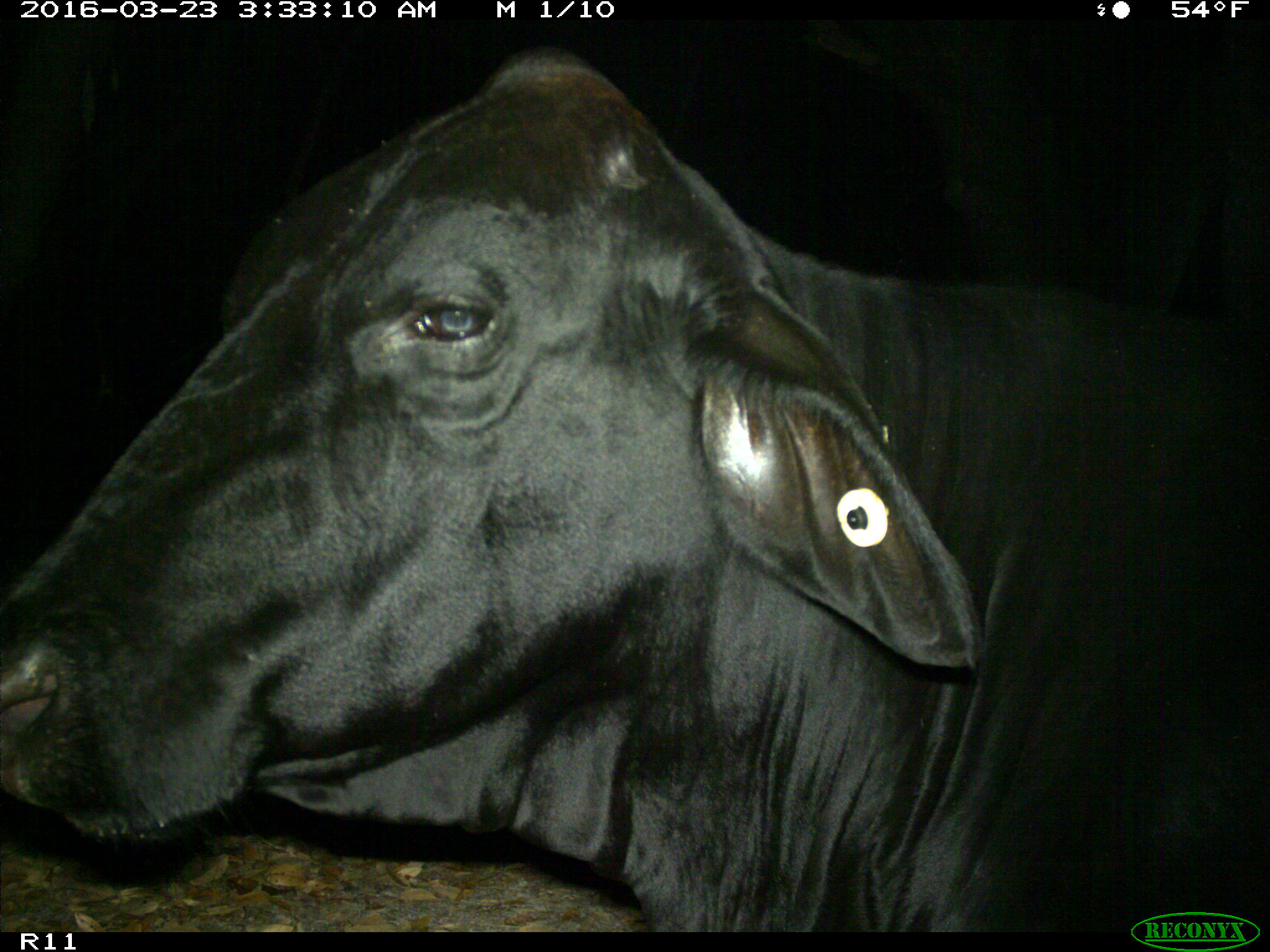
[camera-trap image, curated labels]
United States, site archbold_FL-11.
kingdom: Animalia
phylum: Chordata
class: Mammalia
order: Artiodactyla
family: Bovidae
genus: Bos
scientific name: Bos taurus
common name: domestic cow